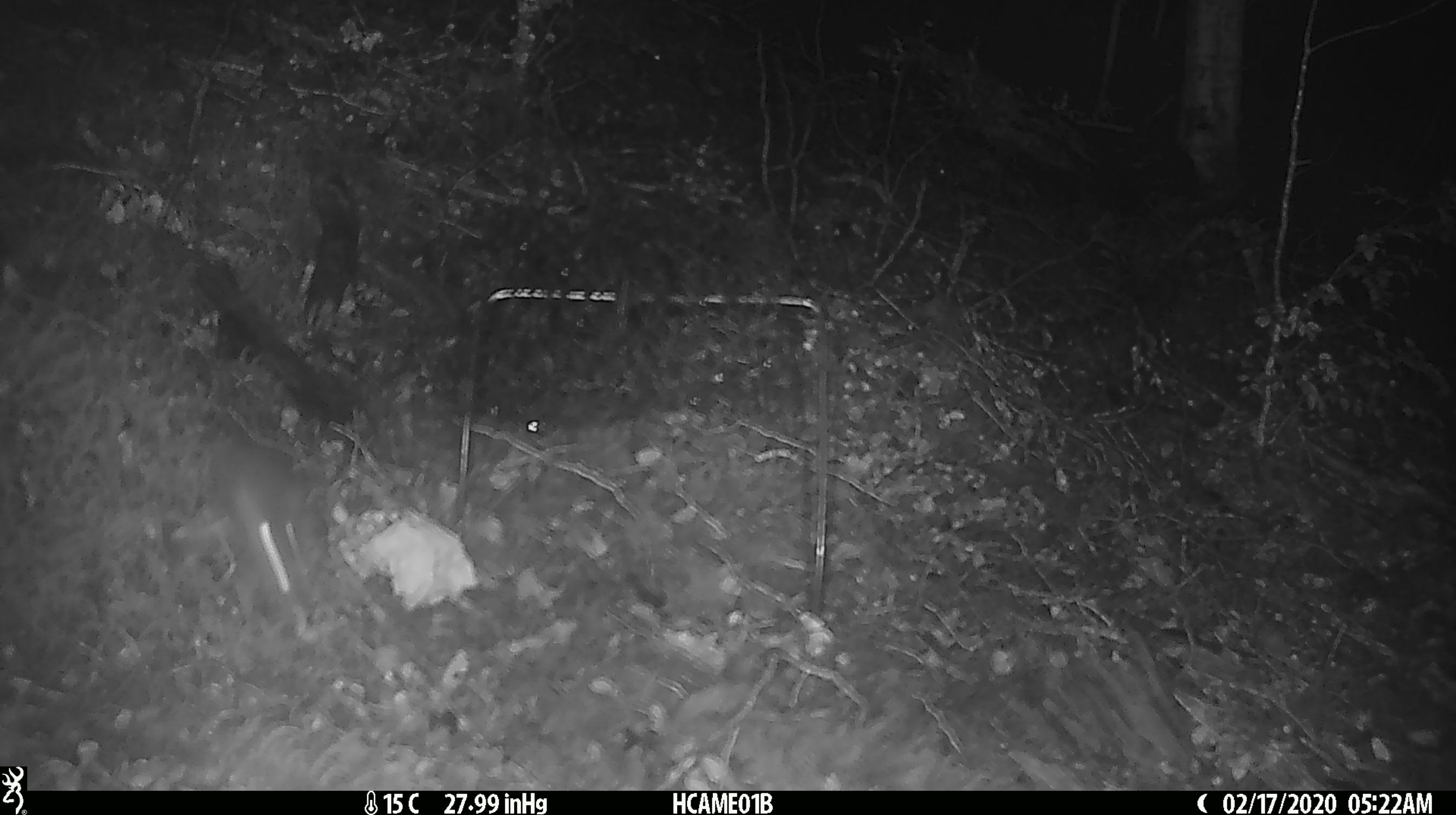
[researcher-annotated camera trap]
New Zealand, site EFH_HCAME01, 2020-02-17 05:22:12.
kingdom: Animalia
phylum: Chordata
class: Mammalia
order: Rodentia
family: Muridae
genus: Mus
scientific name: Mus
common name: mouse